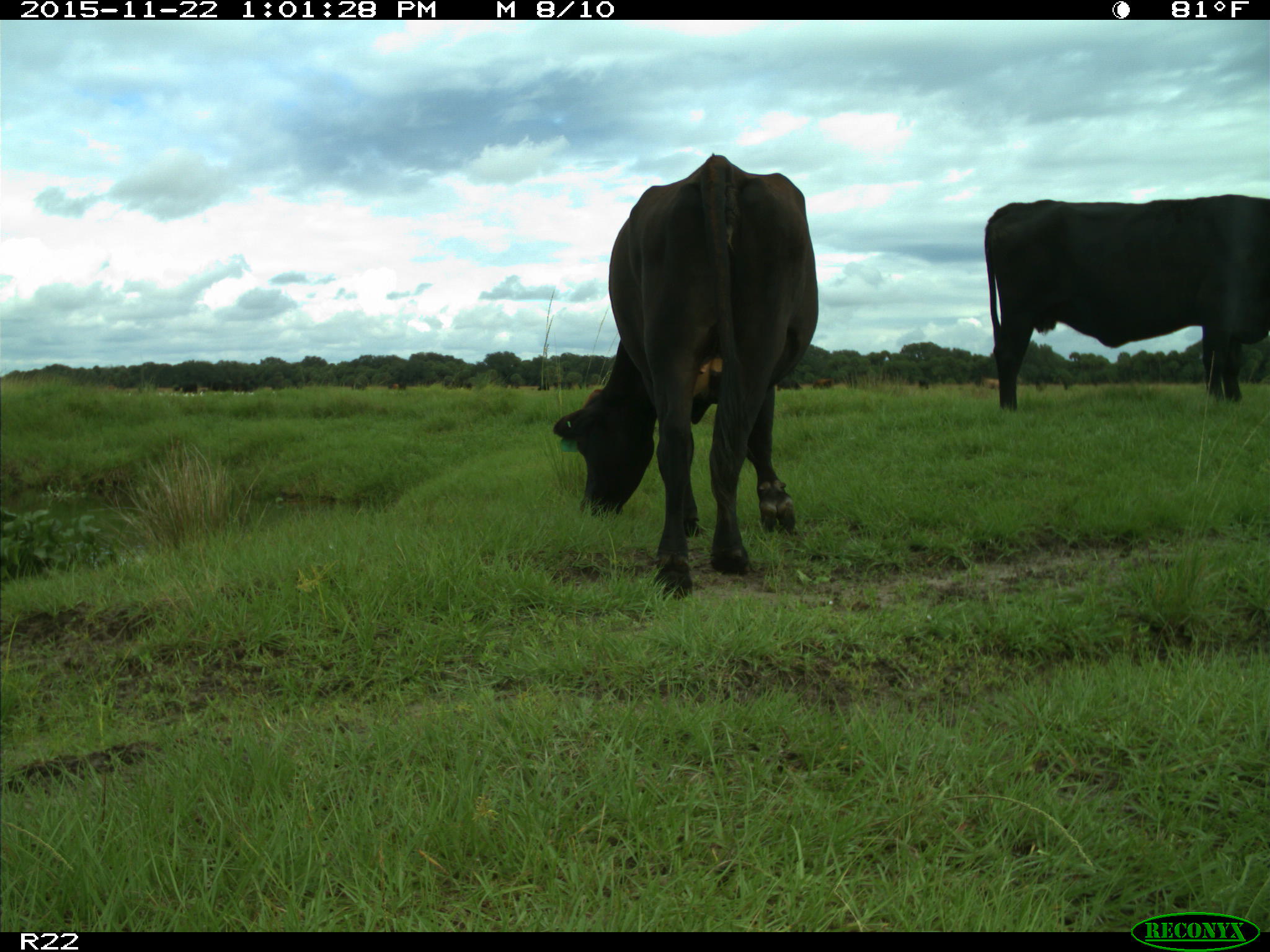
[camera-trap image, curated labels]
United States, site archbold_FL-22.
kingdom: Animalia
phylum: Chordata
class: Mammalia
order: Artiodactyla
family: Bovidae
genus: Bos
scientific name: Bos taurus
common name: domestic cow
Bos taurus (domestic cow).